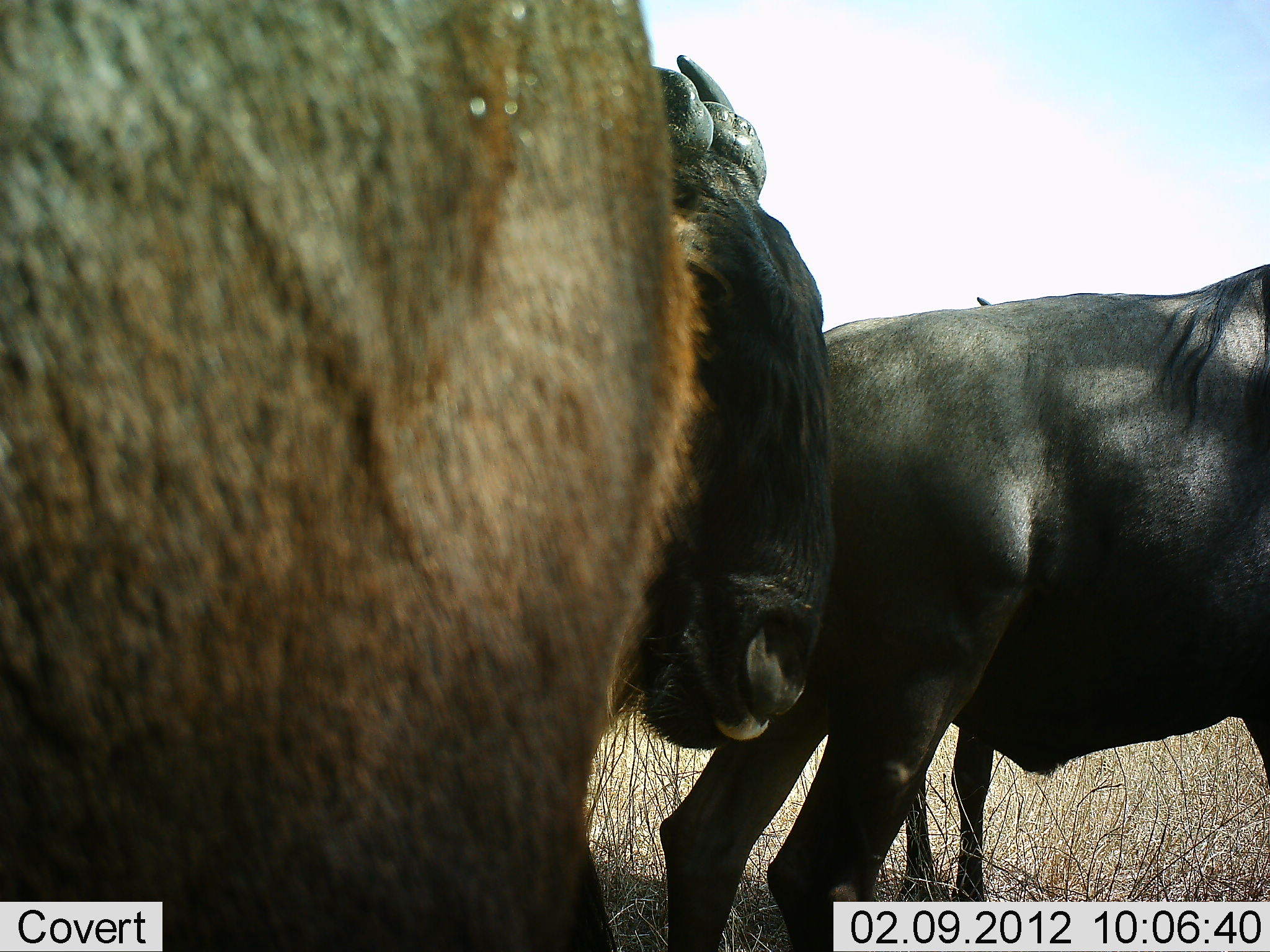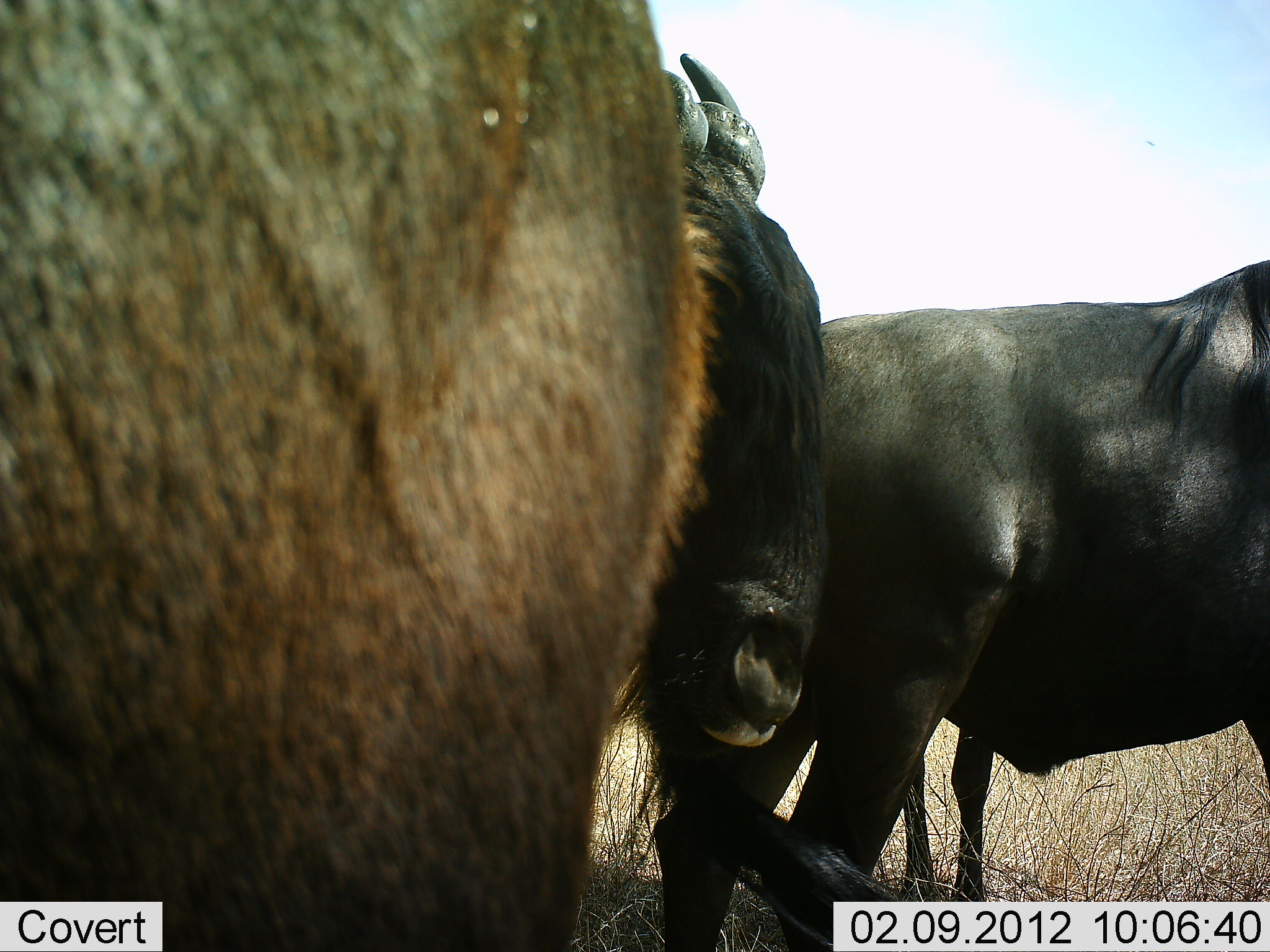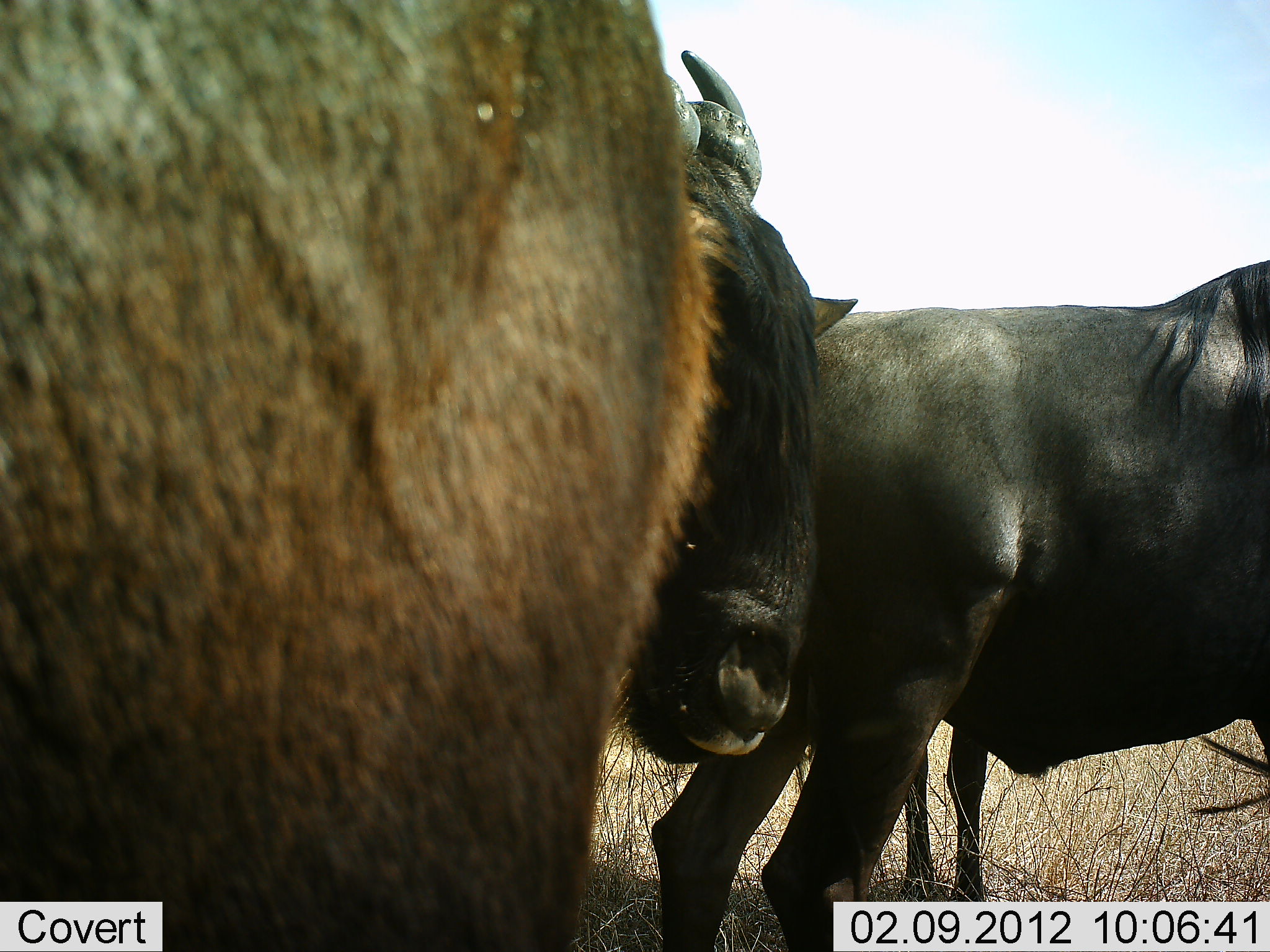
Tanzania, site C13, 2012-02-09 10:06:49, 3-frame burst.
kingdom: Animalia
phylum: Chordata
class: Mammalia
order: Artiodactyla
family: Bovidae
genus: Connochaetes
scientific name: Connochaetes taurinus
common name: blue wildebeest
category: wildebeest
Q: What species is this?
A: Wildebeest (blue wildebeest) (Connochaetes taurinus).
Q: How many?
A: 3.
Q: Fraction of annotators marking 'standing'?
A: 67%.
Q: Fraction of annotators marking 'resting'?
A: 13%.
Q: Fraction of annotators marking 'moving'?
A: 7%.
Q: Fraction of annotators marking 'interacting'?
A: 20%.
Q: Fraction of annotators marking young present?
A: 0%.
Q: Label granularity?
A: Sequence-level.